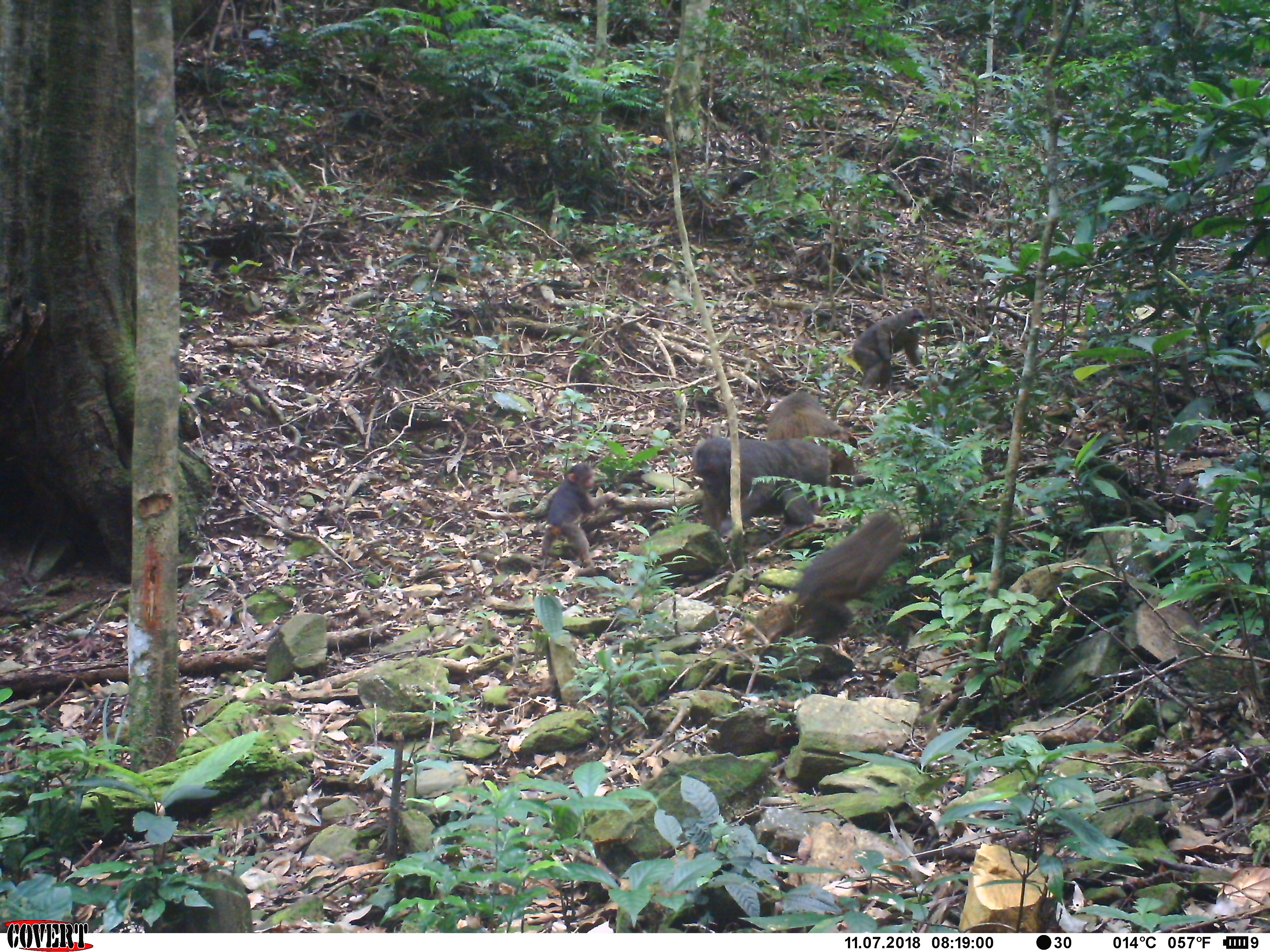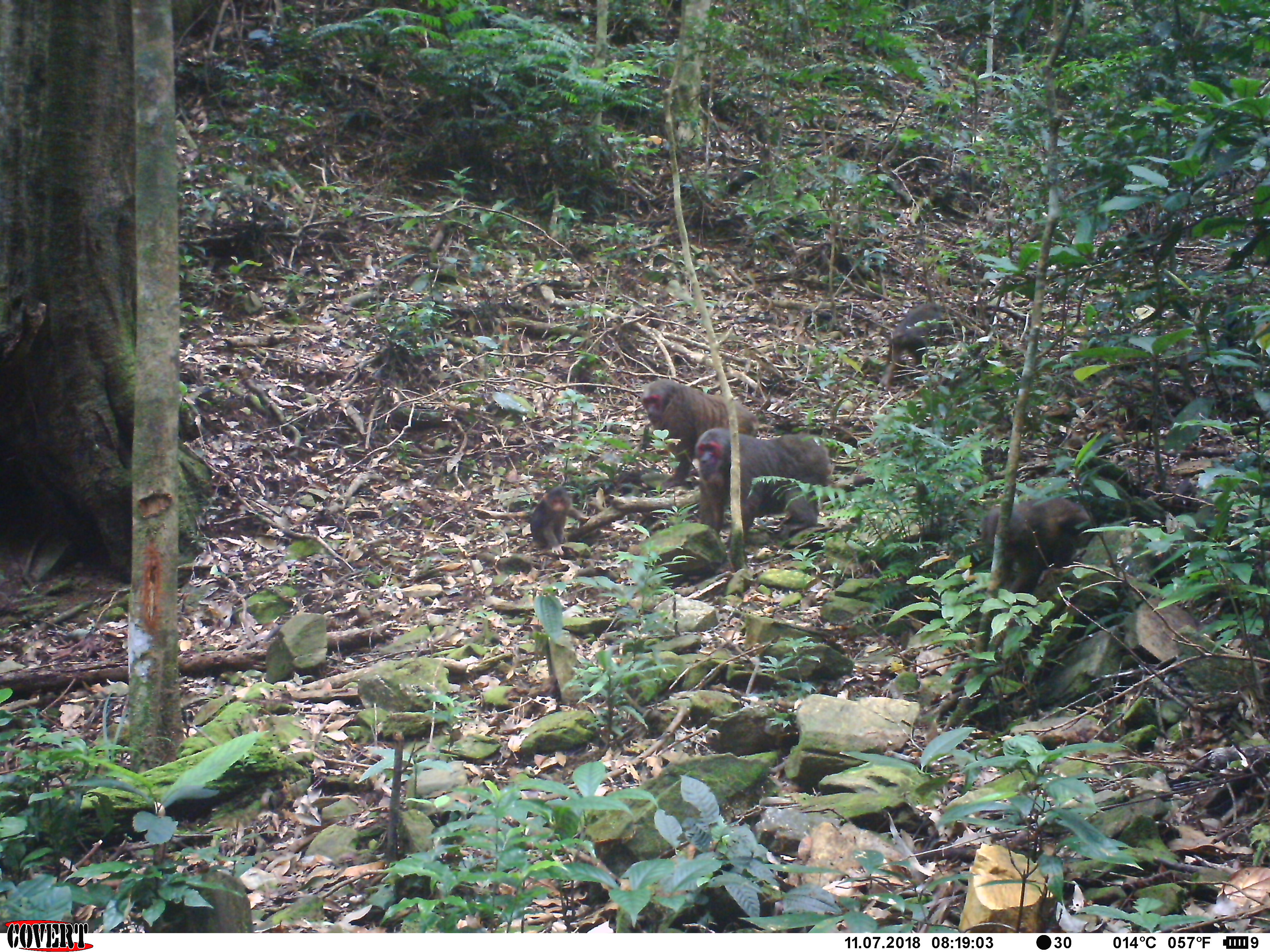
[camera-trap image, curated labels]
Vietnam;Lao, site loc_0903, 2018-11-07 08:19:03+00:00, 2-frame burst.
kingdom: Animalia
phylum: Chordata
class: Mammalia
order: Primates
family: Cercopithecidae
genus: Macaca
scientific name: Macaca arctoides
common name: stump-tailed macaque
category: stump tailed macaque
Stump tailed macaque (stump-tailed macaque) (Macaca arctoides). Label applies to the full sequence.